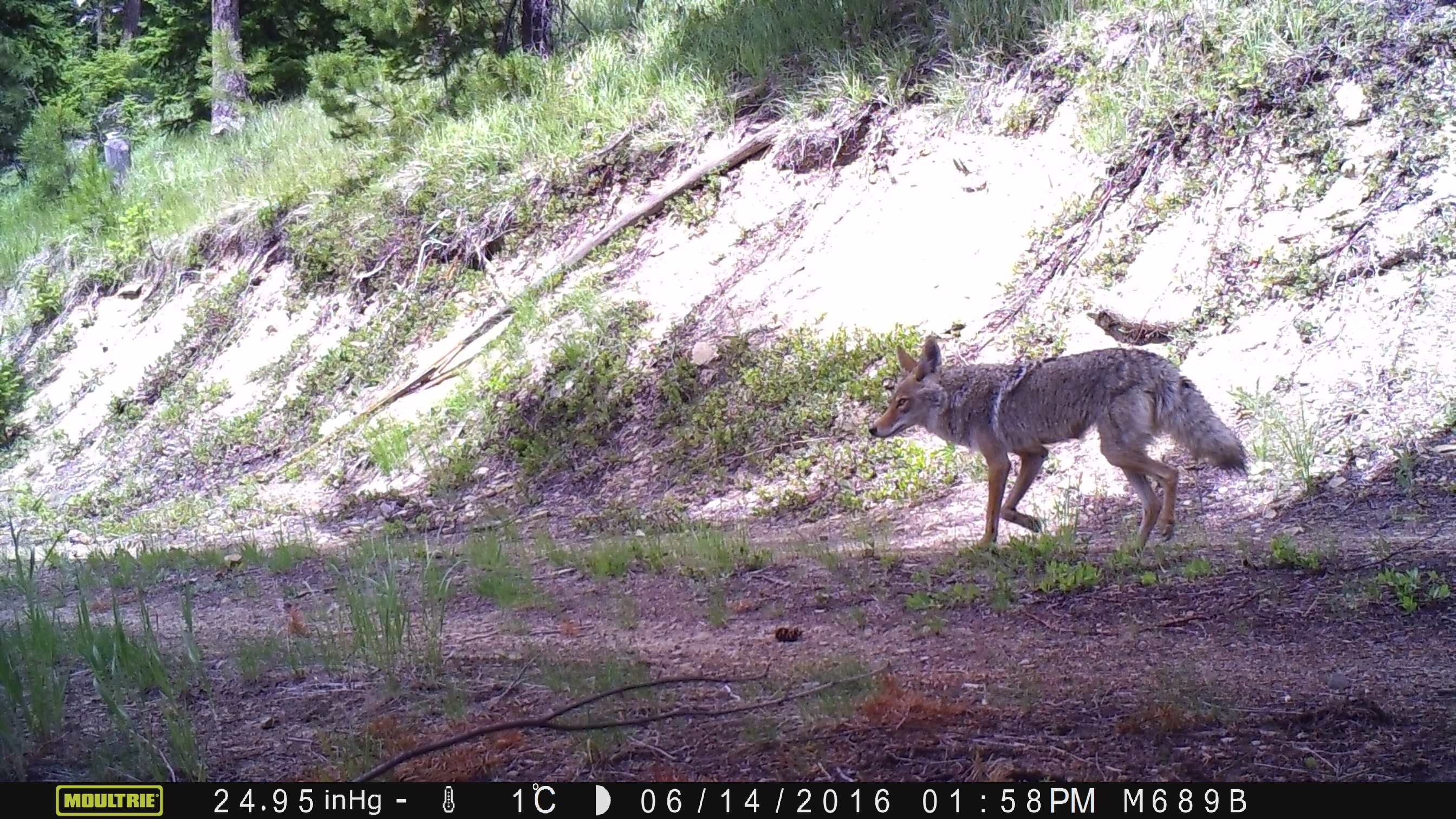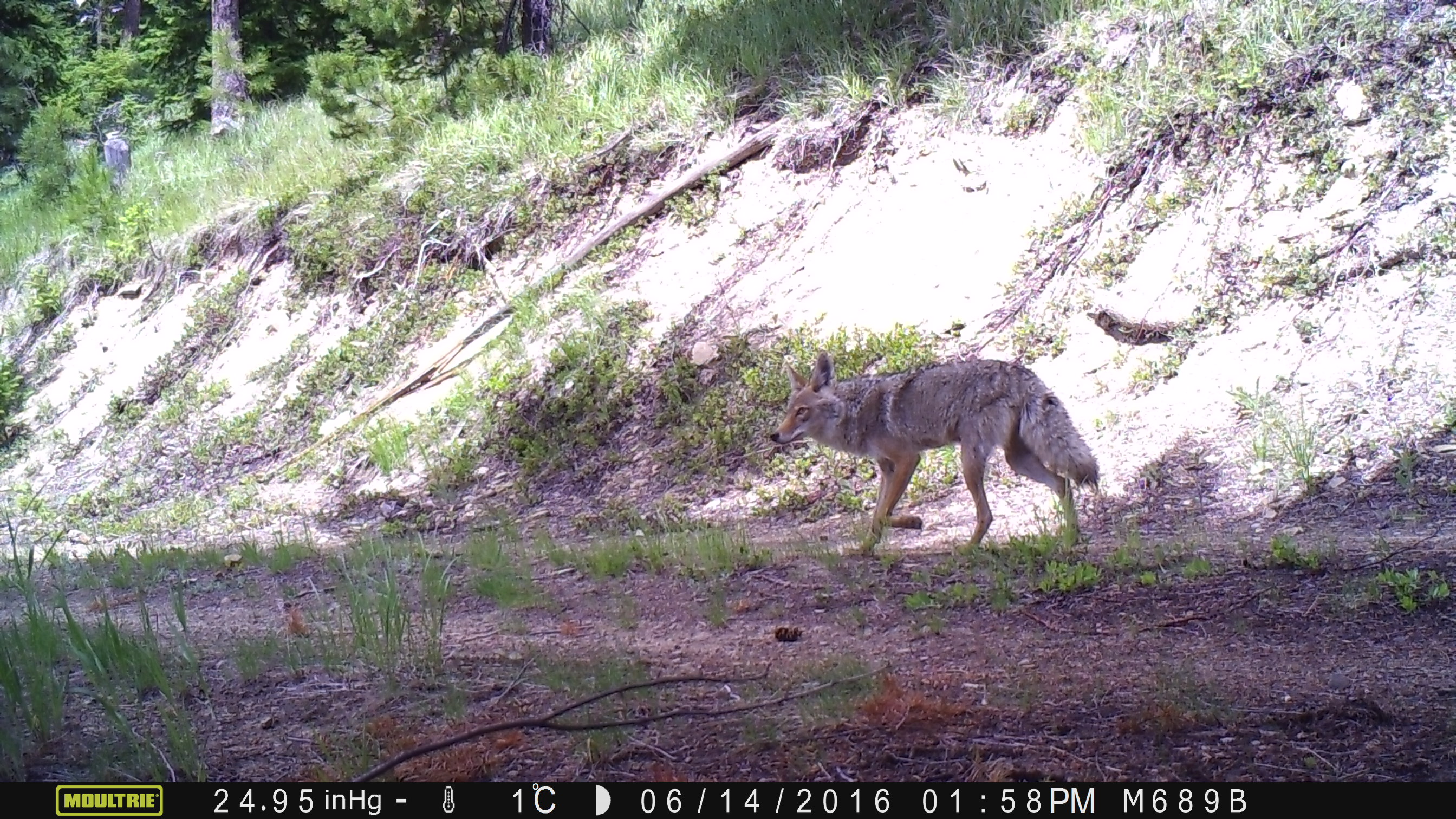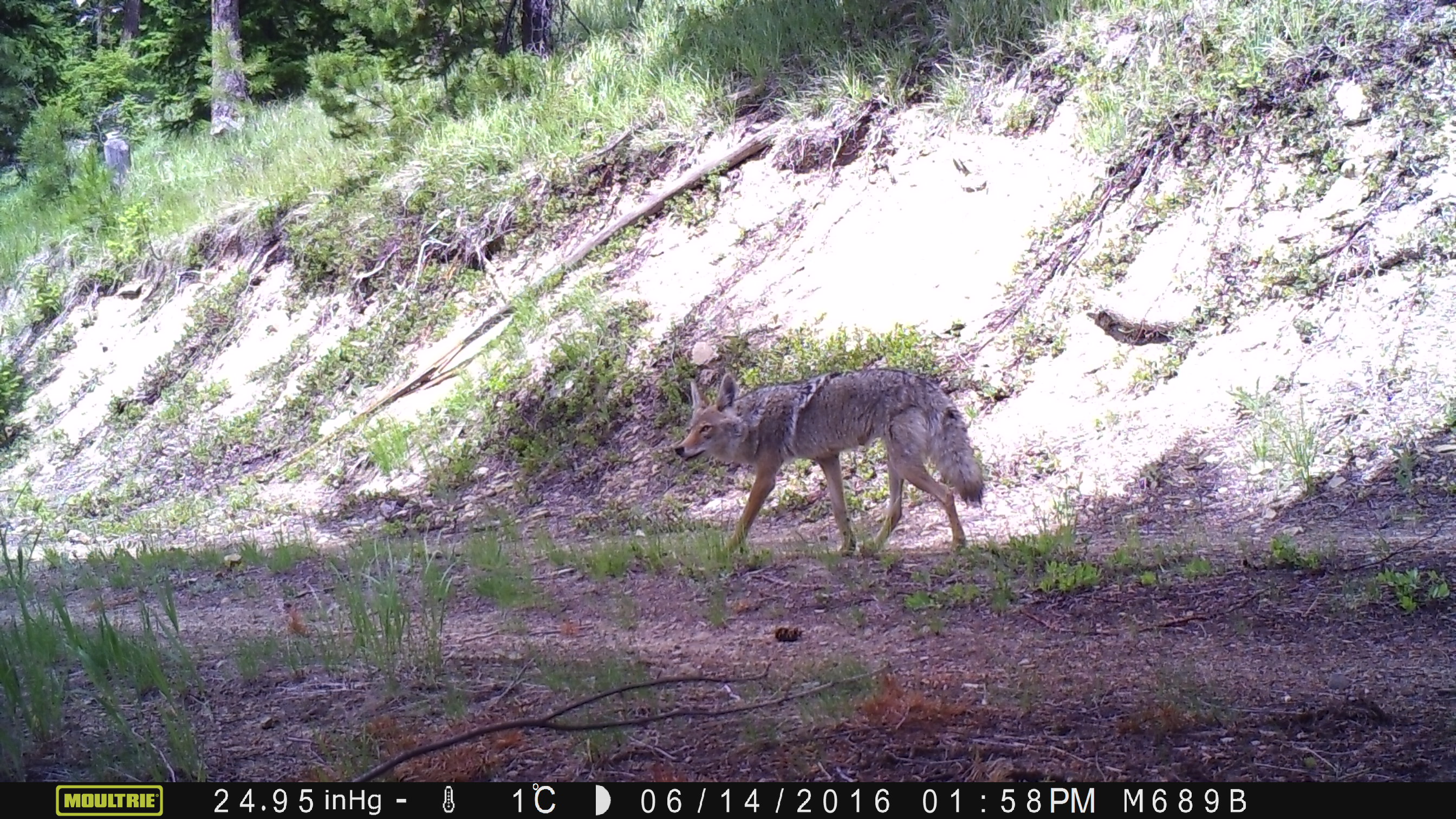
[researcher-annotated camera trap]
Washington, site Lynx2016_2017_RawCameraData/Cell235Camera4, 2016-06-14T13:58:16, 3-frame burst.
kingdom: Animalia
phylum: Chordata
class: Mammalia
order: Carnivora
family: Canidae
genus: Canis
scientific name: Canis latrans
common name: coyote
Canis latrans (coyote). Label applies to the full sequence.